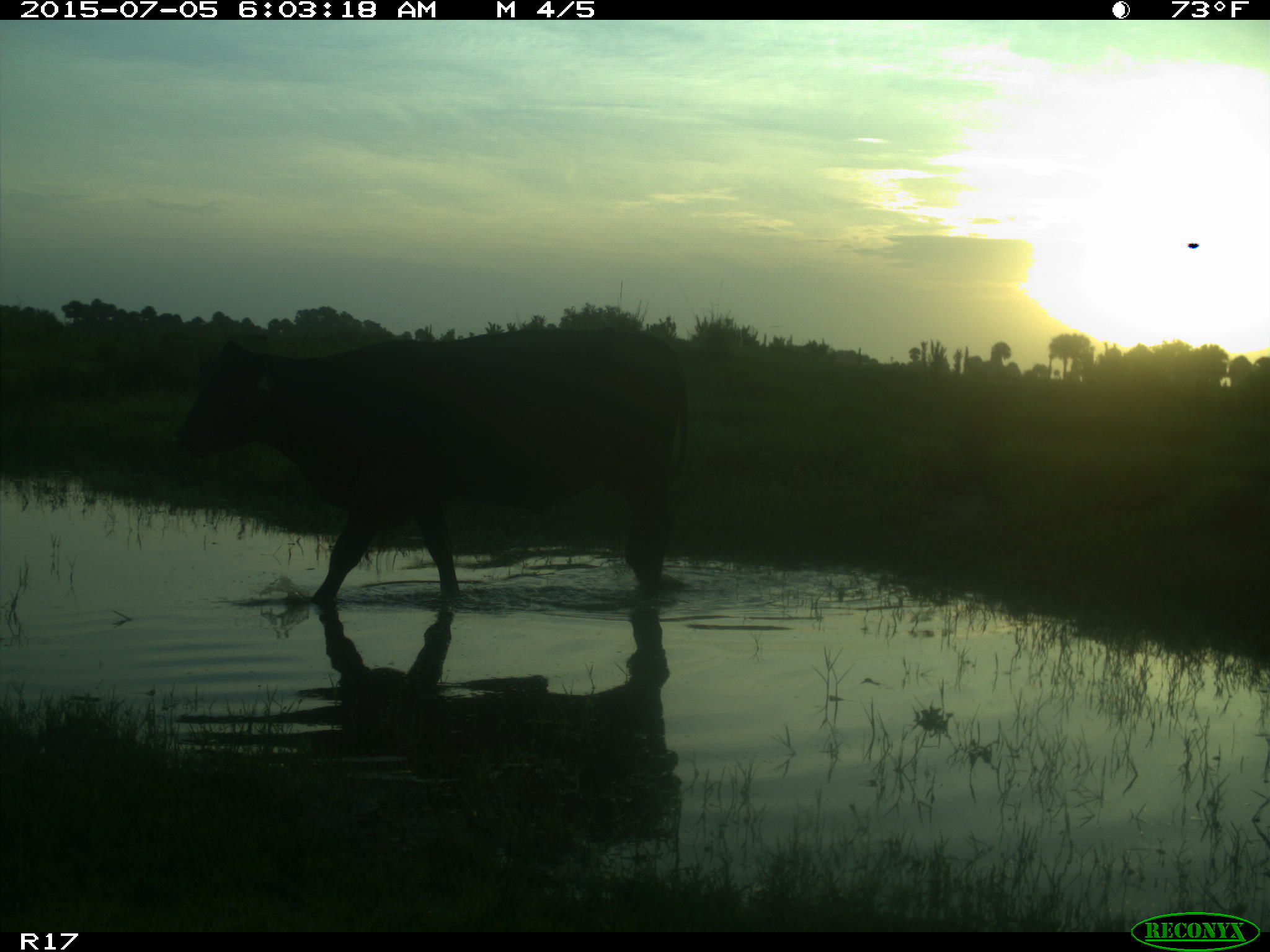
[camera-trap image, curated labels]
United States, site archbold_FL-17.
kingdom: Animalia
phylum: Chordata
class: Mammalia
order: Artiodactyla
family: Bovidae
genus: Bos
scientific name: Bos taurus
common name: domestic cow